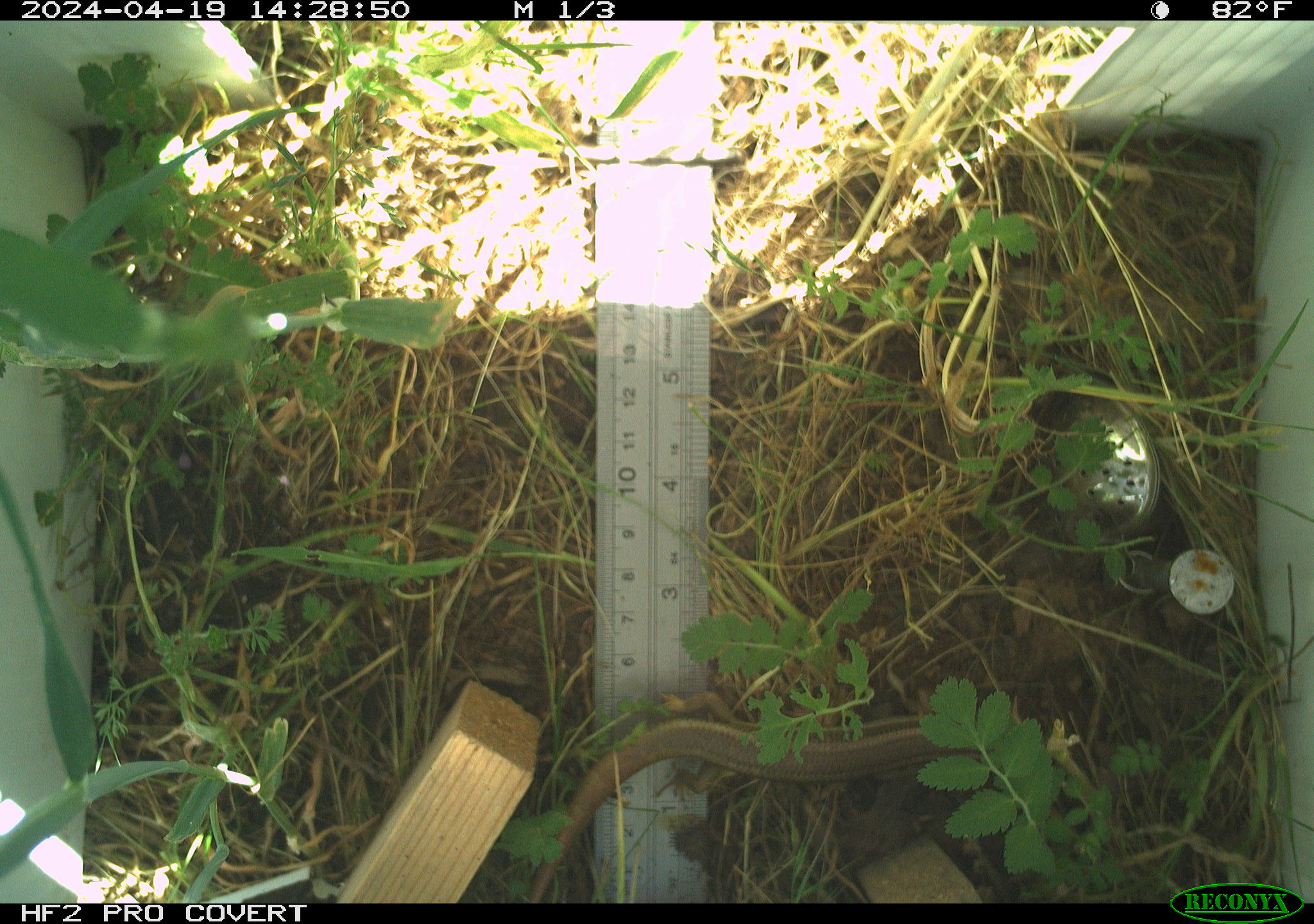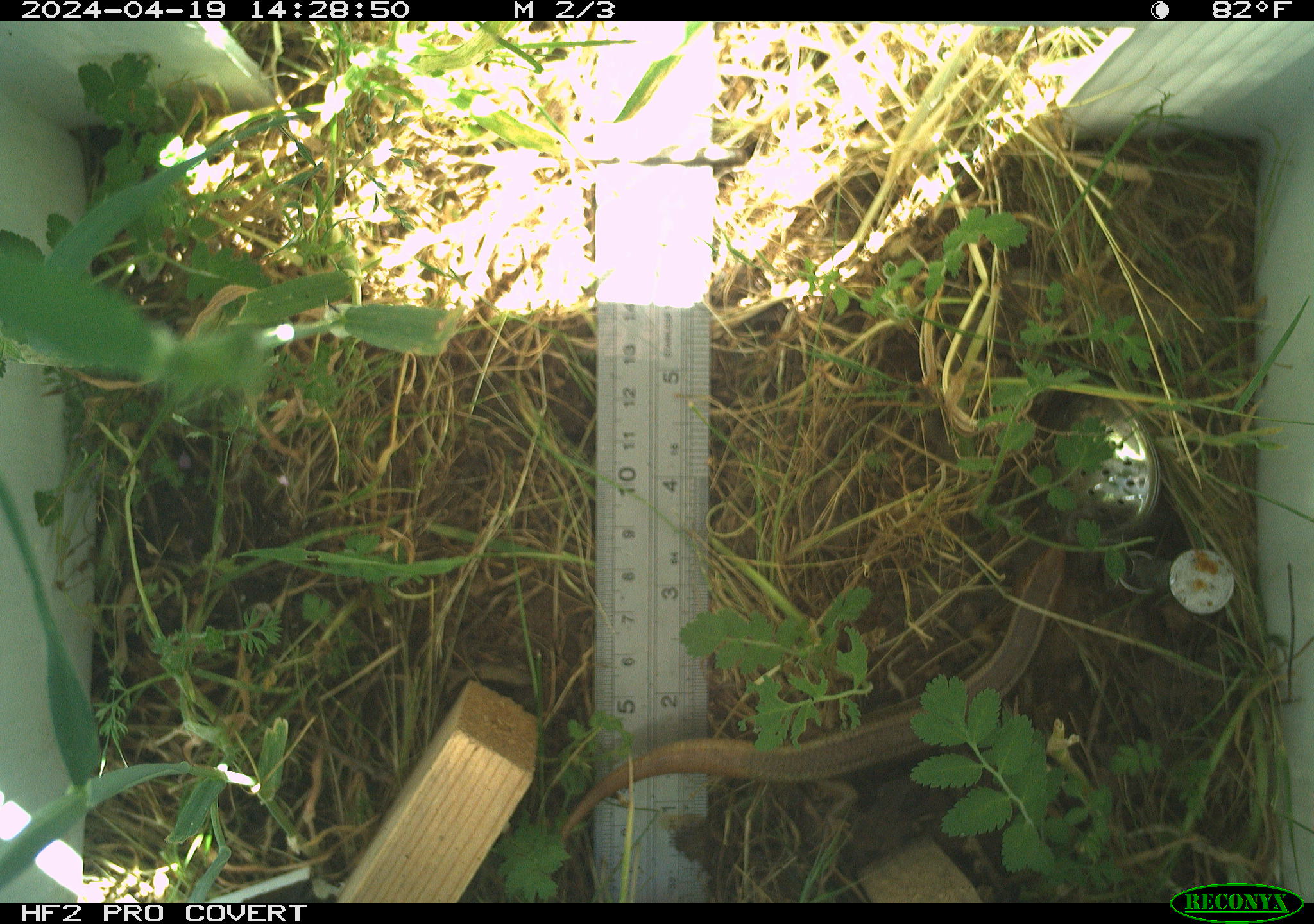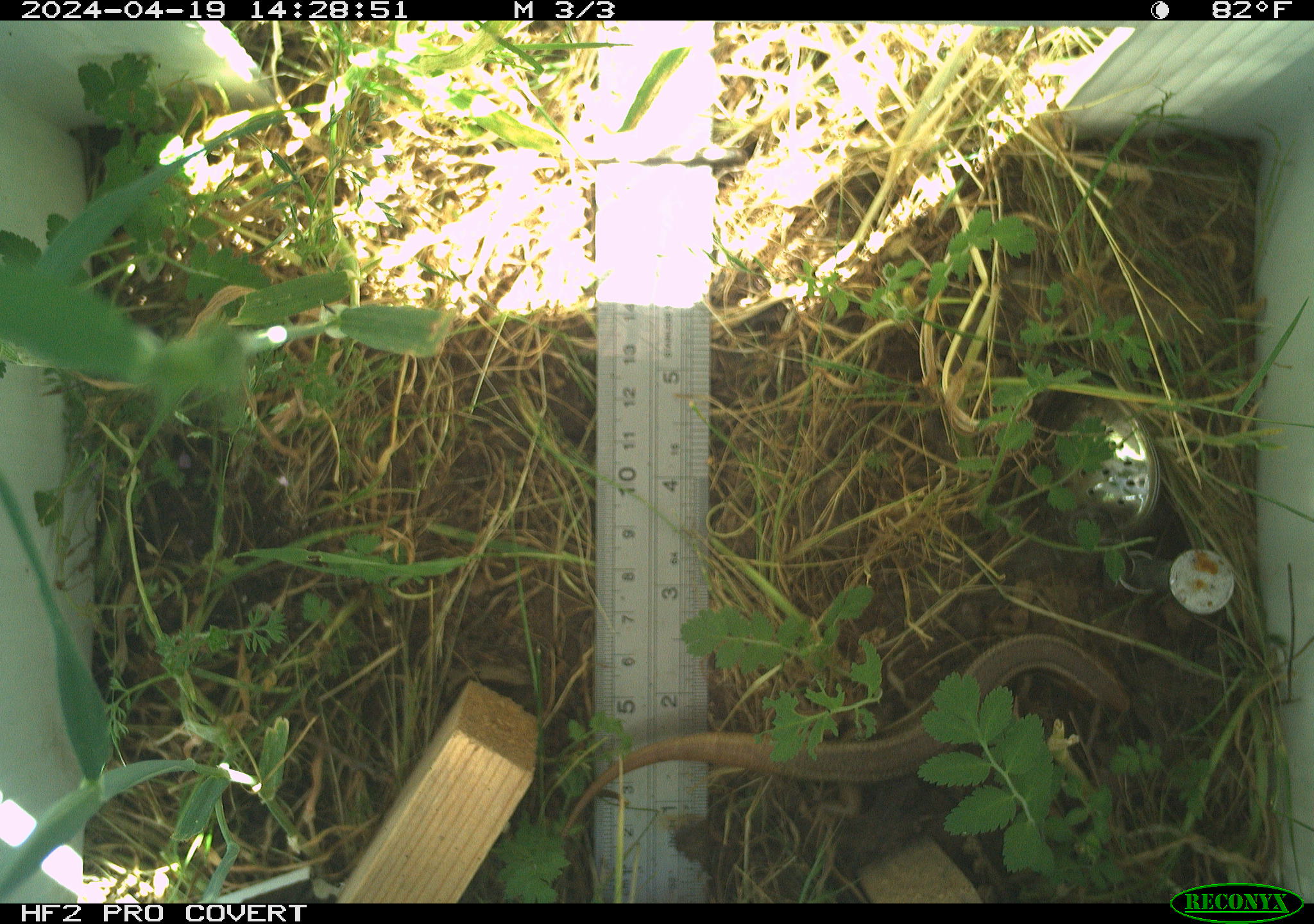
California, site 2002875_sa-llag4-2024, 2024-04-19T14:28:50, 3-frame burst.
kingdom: Animalia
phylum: Chordata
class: Reptilia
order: Squamata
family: Scincidae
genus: Plestiodon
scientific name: Plestiodon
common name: blue-tailed skinks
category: plestiodon species